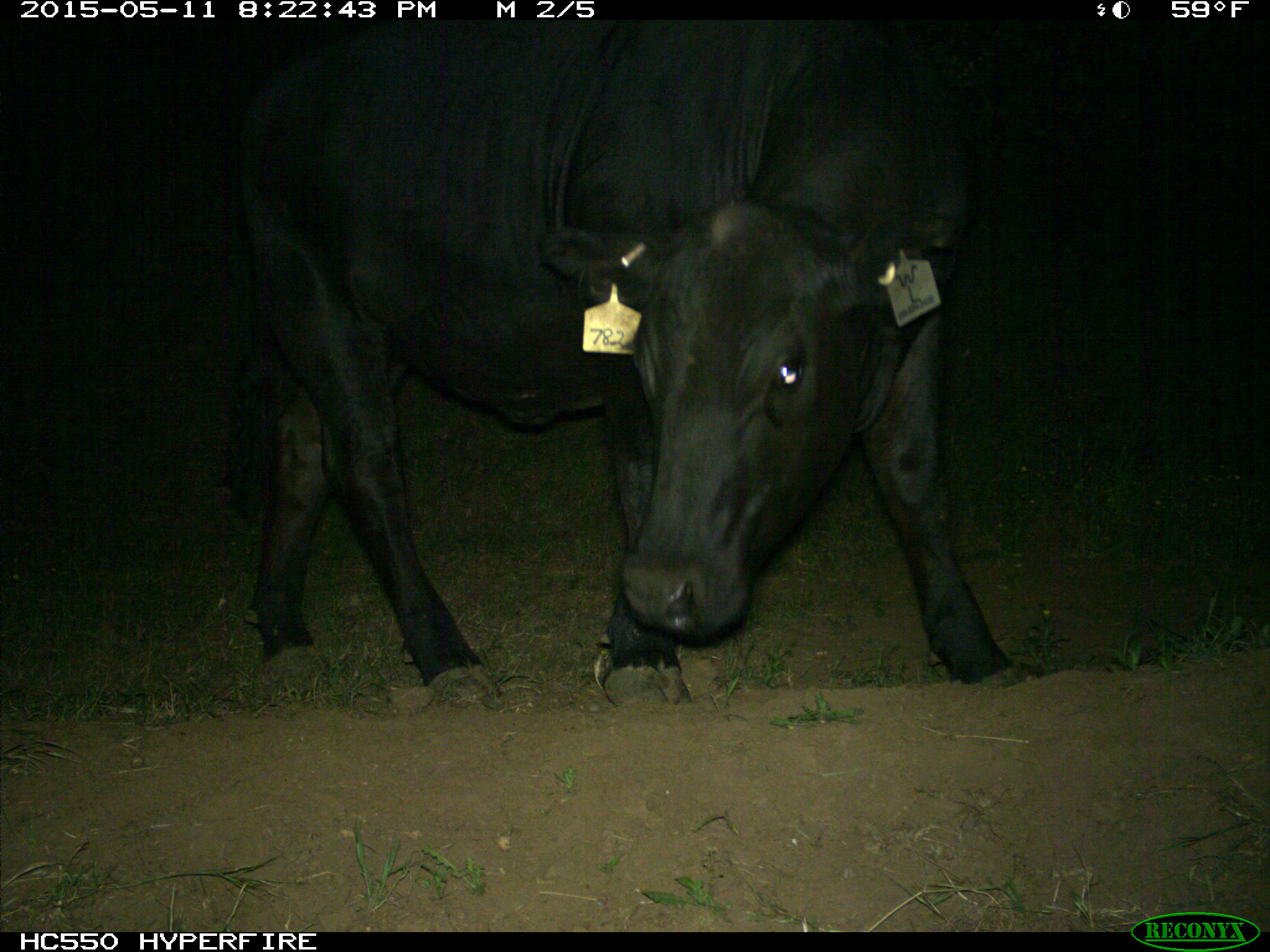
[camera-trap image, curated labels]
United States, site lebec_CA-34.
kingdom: Animalia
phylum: Chordata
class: Mammalia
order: Artiodactyla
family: Bovidae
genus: Bos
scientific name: Bos taurus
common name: domestic cow